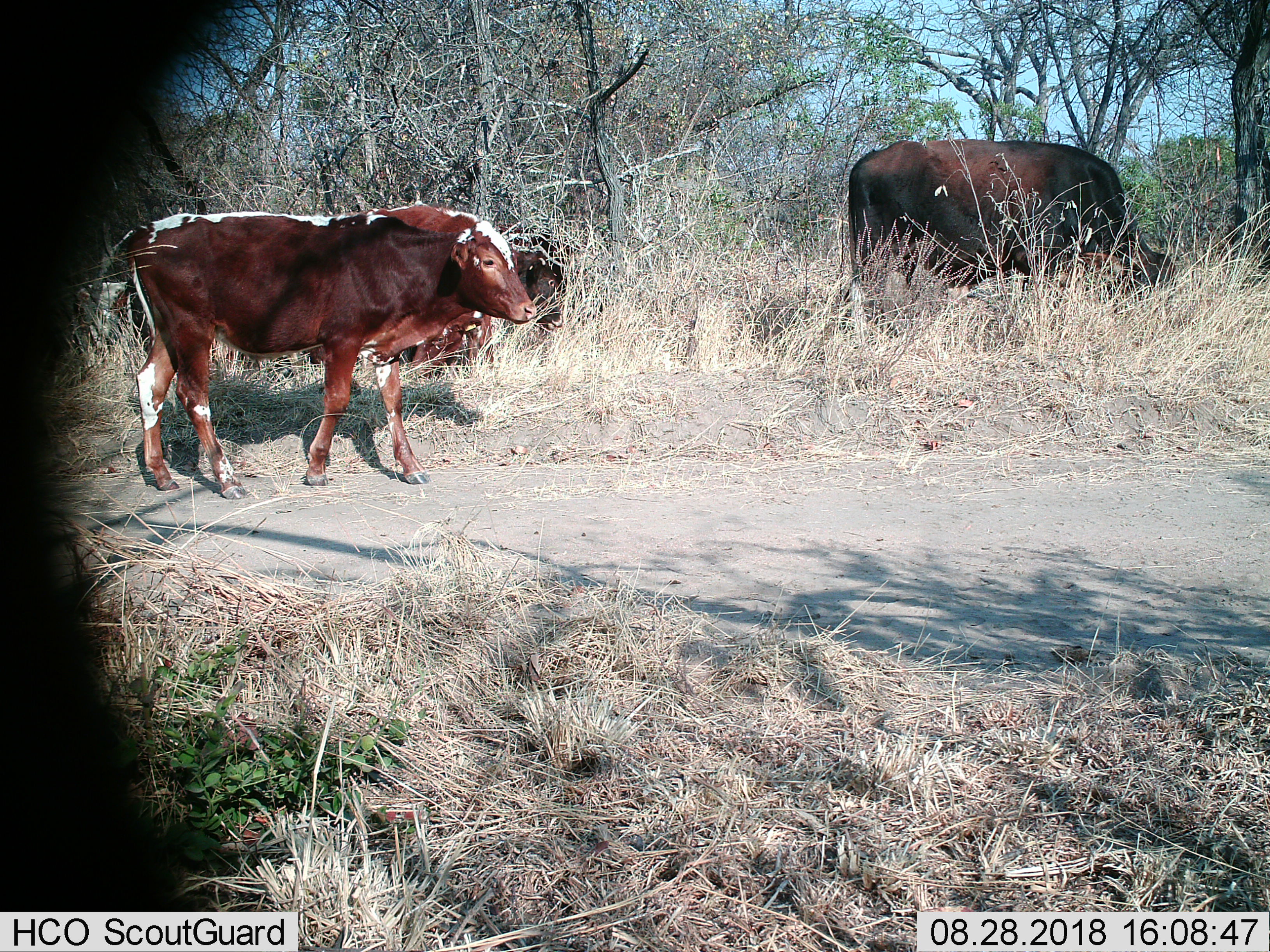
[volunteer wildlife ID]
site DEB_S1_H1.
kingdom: Animalia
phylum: Chordata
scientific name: Vertebrata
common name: domestic animal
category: domesticanimal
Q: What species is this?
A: Domesticanimal (domestic animal) (Vertebrata).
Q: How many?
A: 4.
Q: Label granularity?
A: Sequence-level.